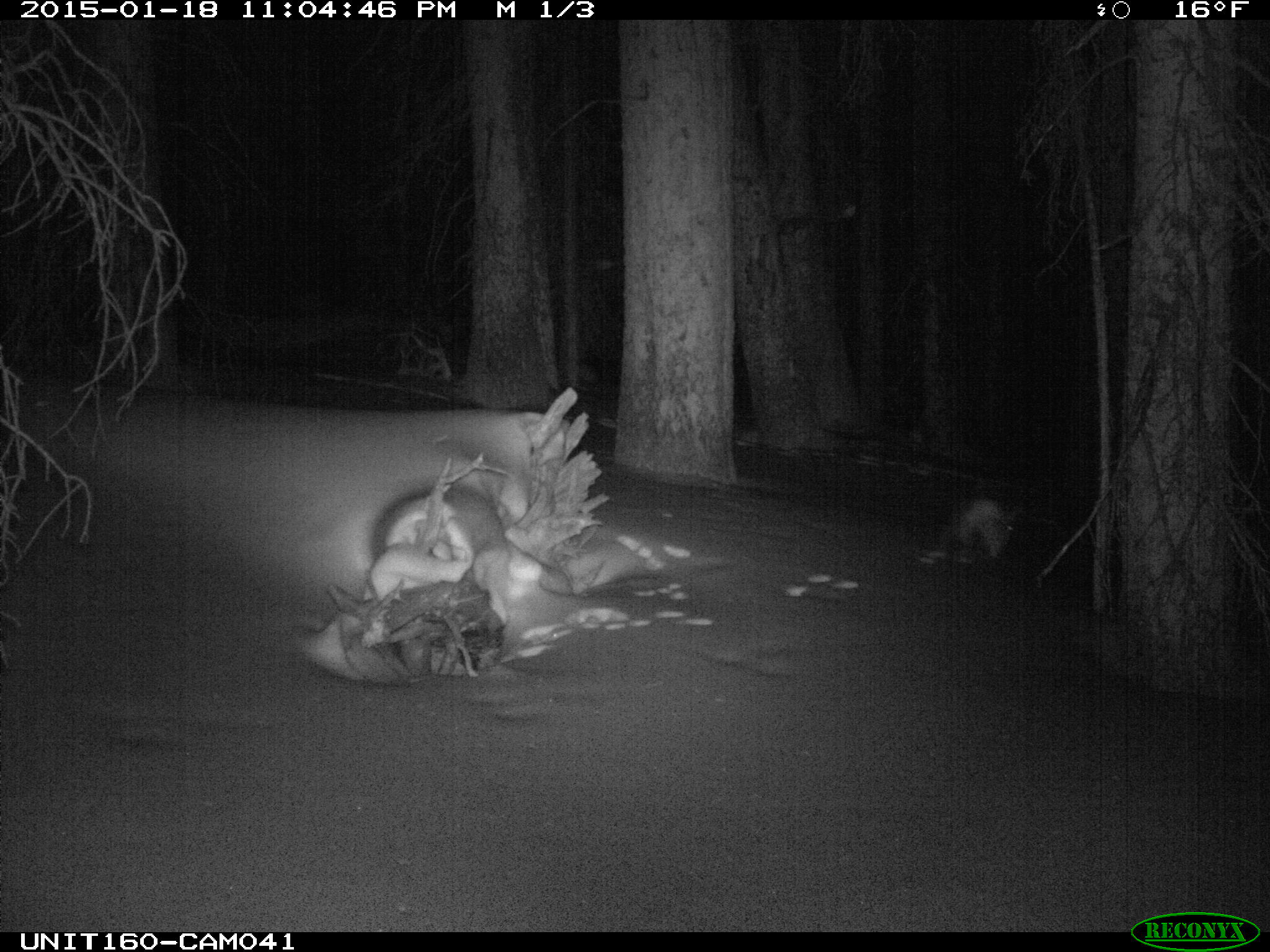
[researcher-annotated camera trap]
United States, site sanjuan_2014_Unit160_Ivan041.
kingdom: Animalia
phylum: Chordata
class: Mammalia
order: Lagomorpha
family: Leporidae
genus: Lepus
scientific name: Lepus americanus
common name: snowshoe hare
Lepus americanus (snowshoe hare).